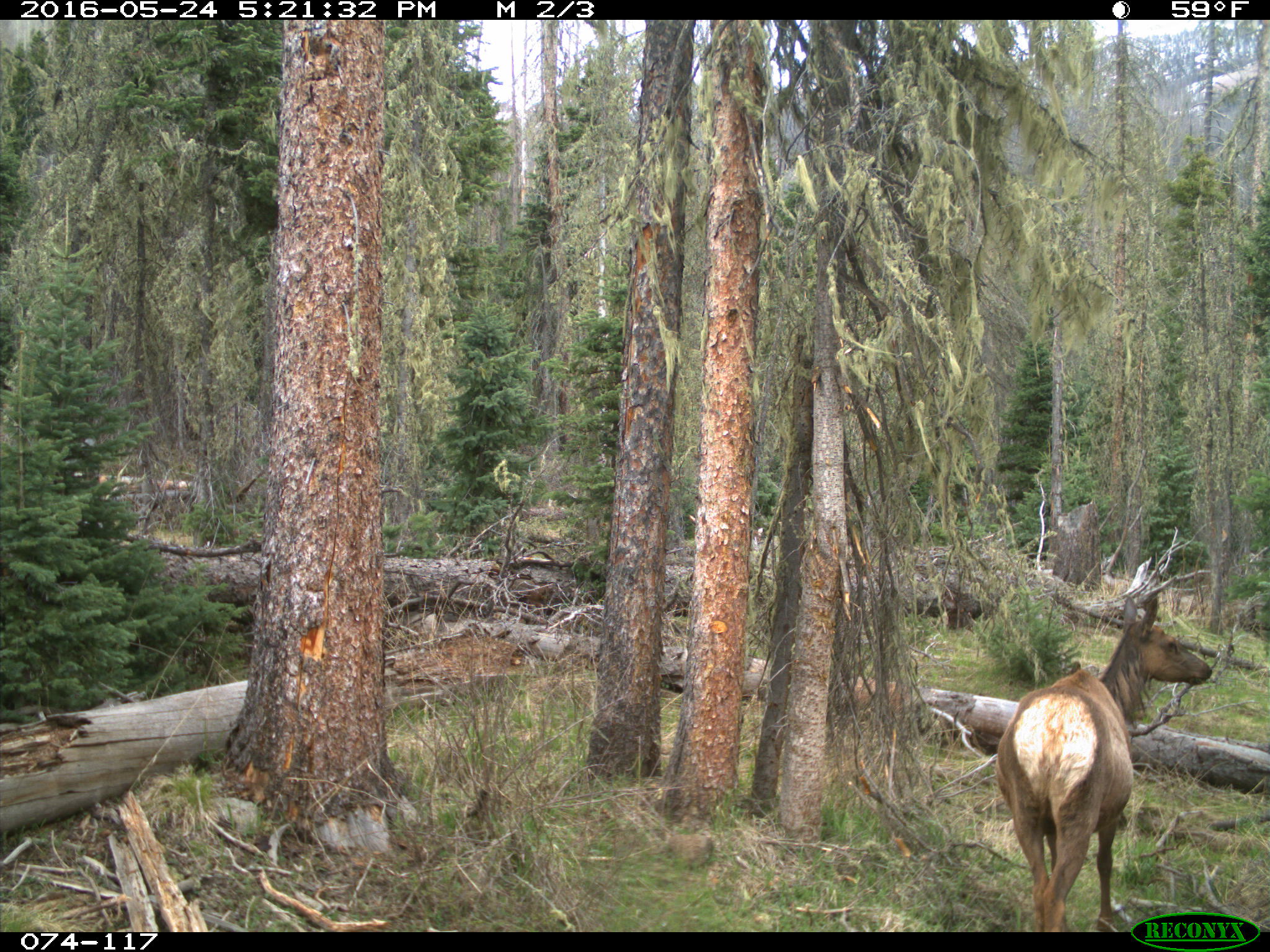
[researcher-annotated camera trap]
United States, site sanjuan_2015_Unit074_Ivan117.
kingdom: Animalia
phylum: Chordata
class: Mammalia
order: Artiodactyla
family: Cervidae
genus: Cervus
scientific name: Cervus elaphus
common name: red deer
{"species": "Cervus elaphus (red deer)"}